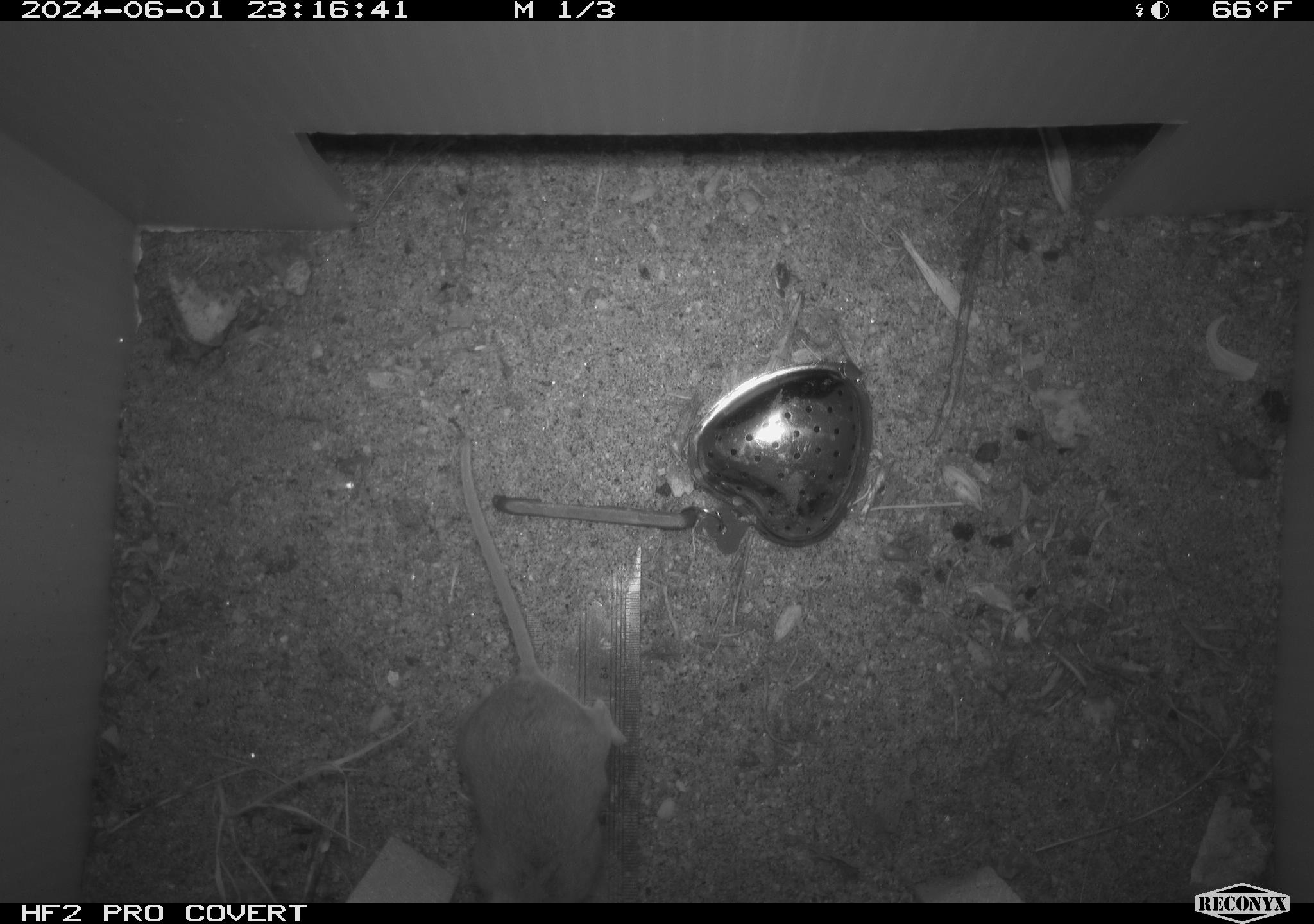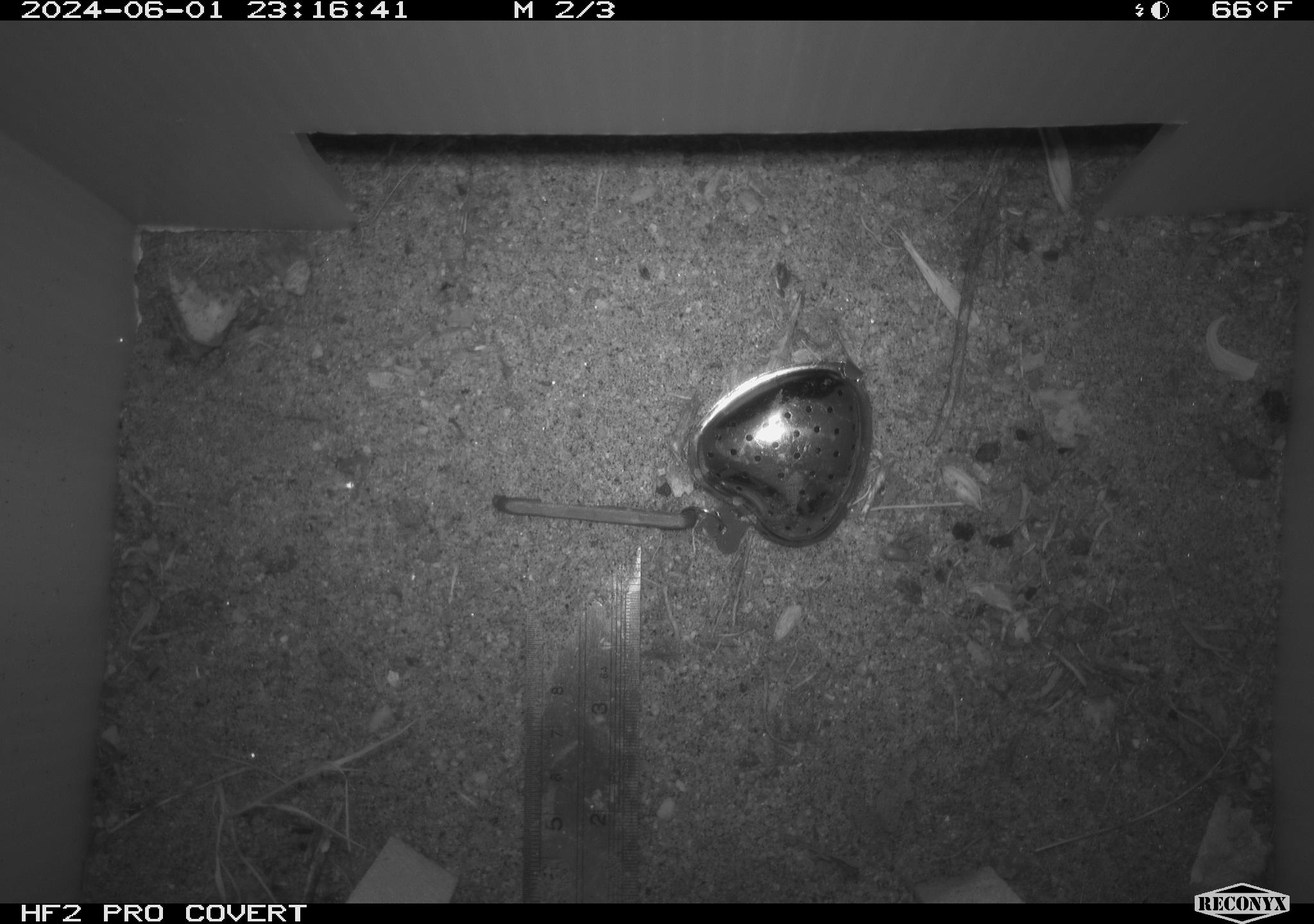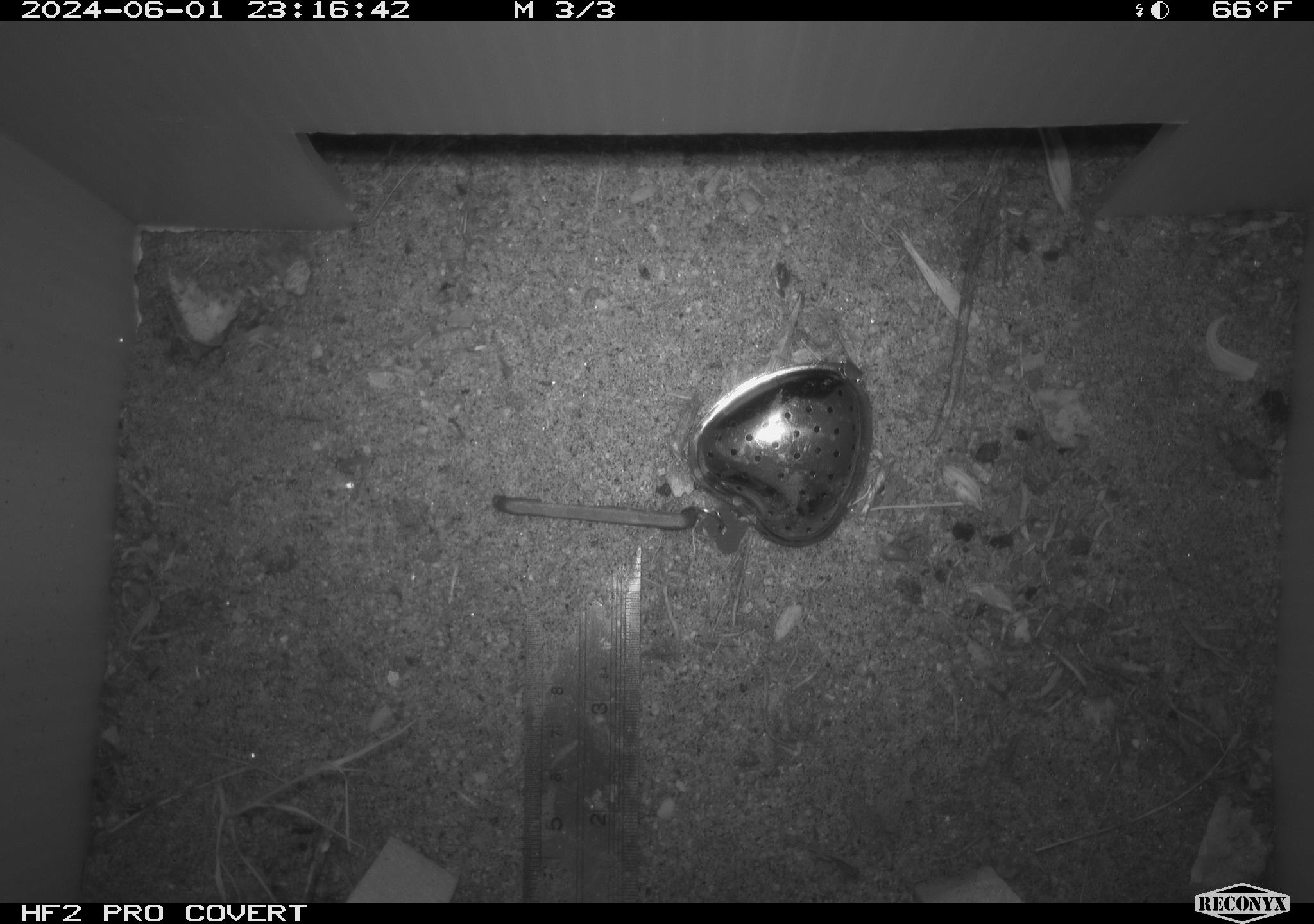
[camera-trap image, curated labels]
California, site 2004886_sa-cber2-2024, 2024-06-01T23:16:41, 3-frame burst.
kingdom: Animalia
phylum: Chordata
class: Mammalia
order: Rodentia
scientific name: Rodentia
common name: mouse species